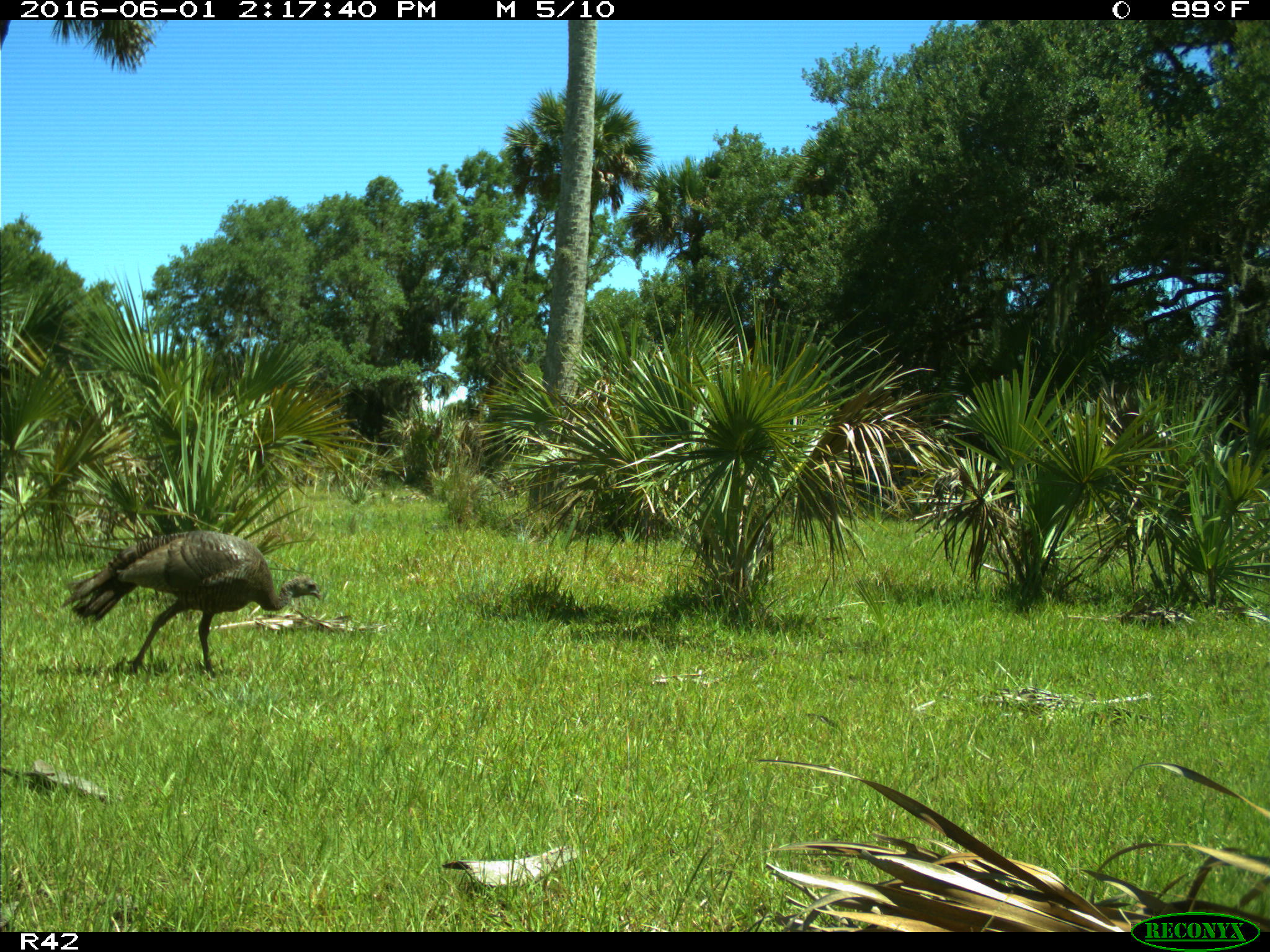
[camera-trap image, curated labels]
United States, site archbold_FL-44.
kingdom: Animalia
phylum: Chordata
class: Aves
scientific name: Aves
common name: birds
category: unidentified bird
Unidentified bird (birds) (Aves).